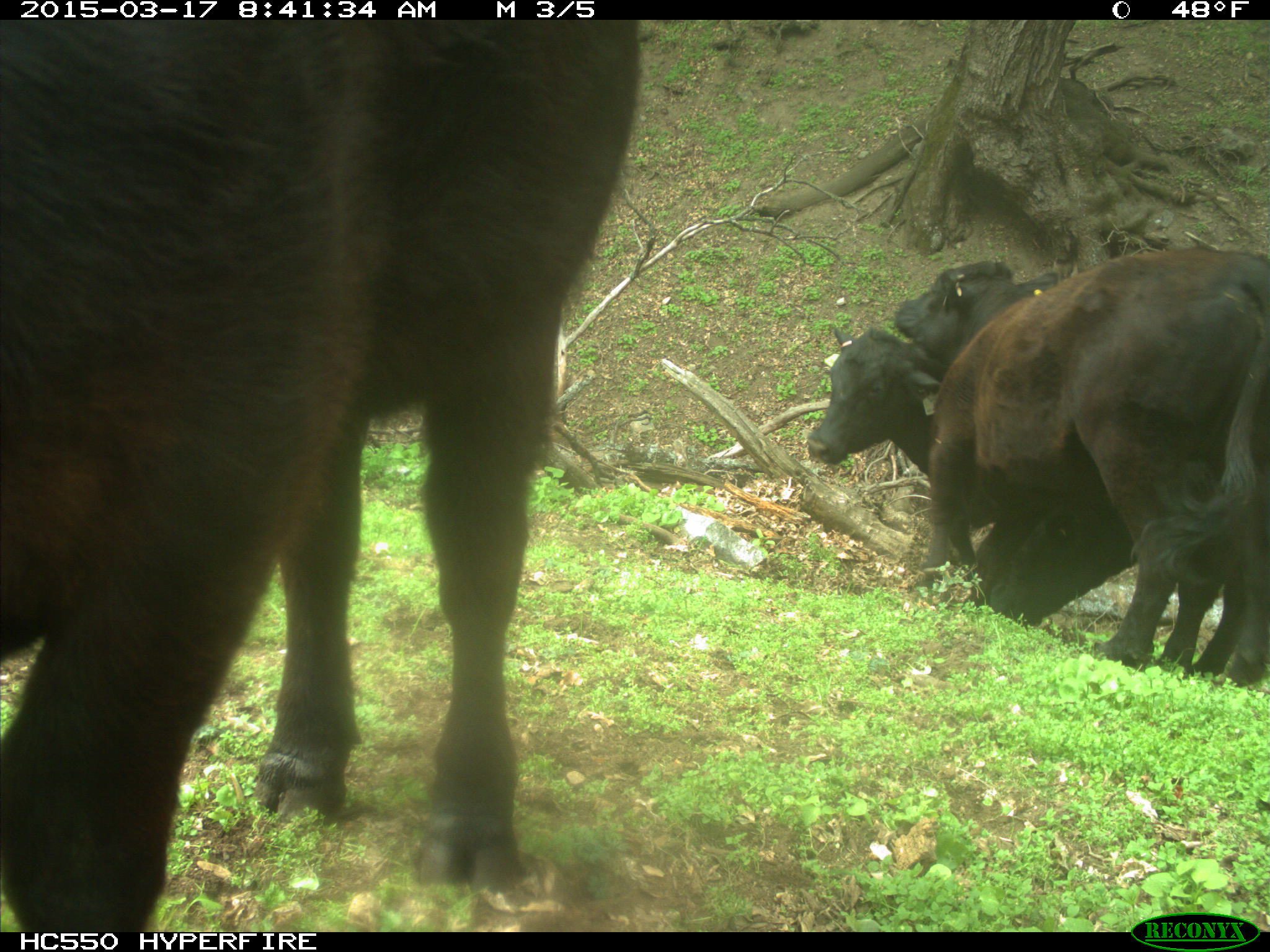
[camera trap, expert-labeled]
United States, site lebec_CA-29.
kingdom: Animalia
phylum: Chordata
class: Mammalia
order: Artiodactyla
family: Bovidae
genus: Bos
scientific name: Bos taurus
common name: domestic cow